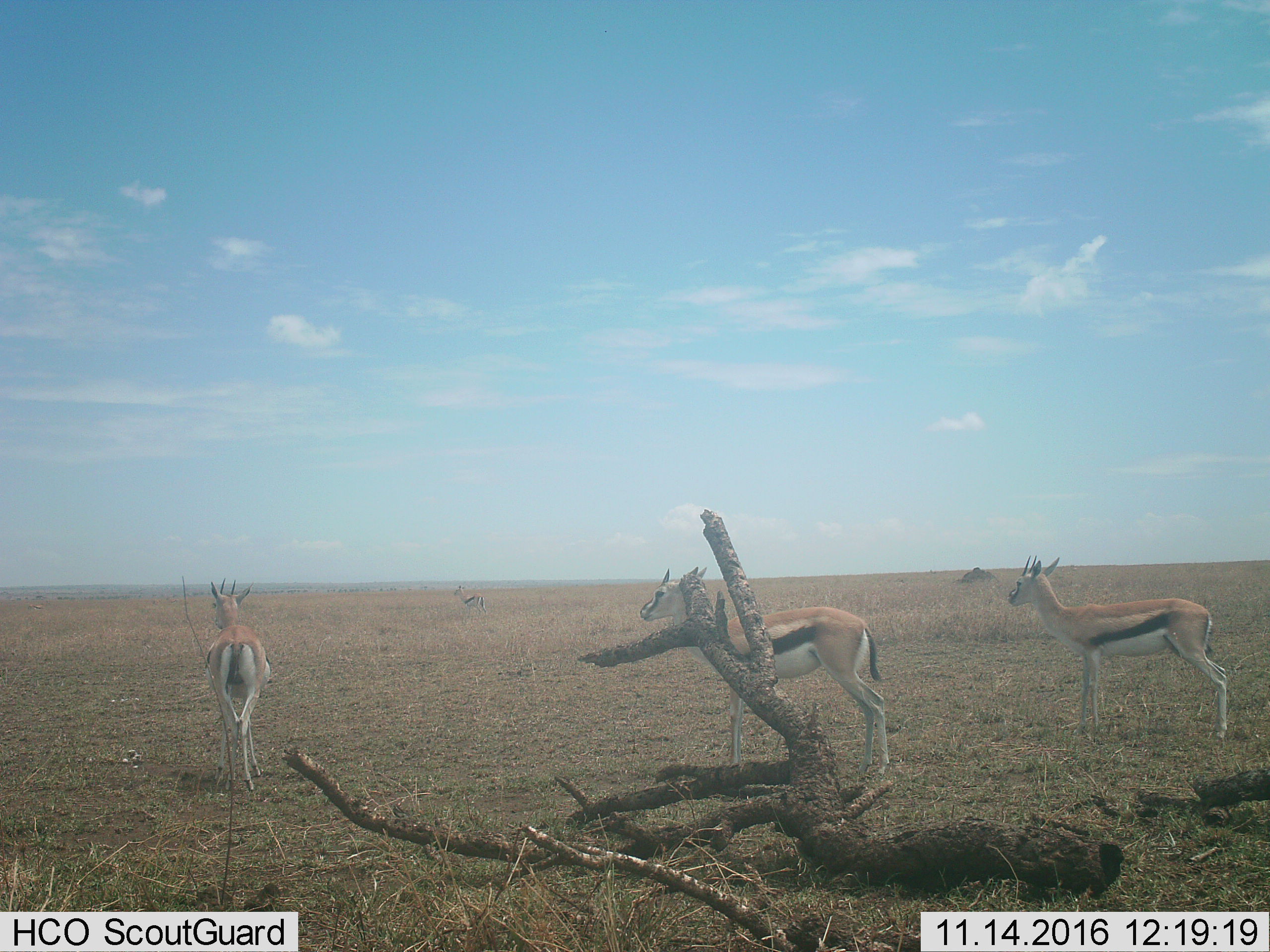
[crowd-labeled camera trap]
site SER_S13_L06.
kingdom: Animalia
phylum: Chordata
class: Mammalia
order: Artiodactyla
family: Bovidae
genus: Eudorcas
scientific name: Eudorcas thomsonii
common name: thomson's gazelle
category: gazellethomsons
Gazellethomsons (thomson's gazelle) (Eudorcas thomsonii), count 4. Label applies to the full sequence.